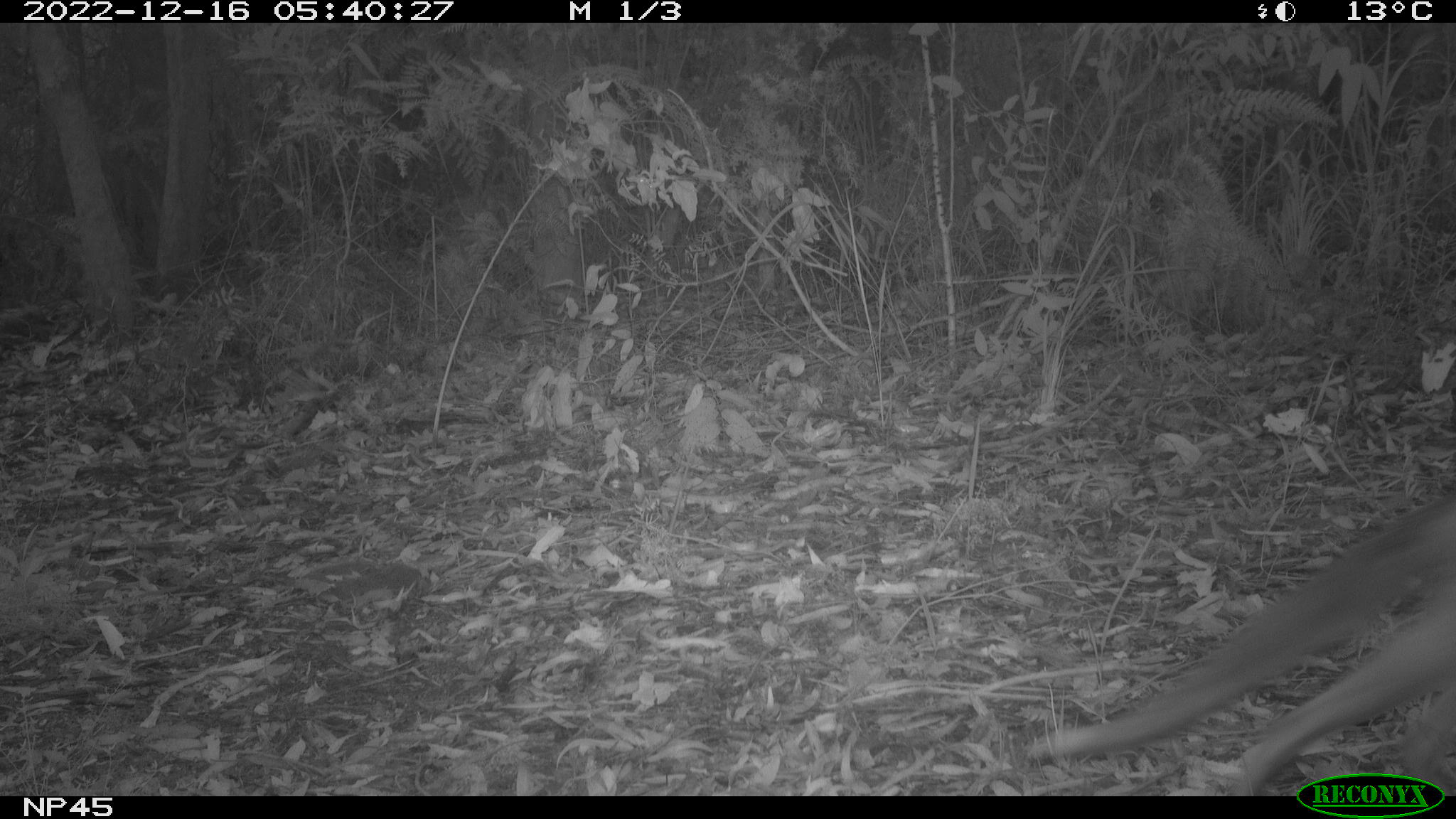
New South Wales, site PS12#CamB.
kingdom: Animalia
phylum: Chordata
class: Mammalia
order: Carnivora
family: Canidae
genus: Vulpes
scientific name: Vulpes vulpes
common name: red fox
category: fox